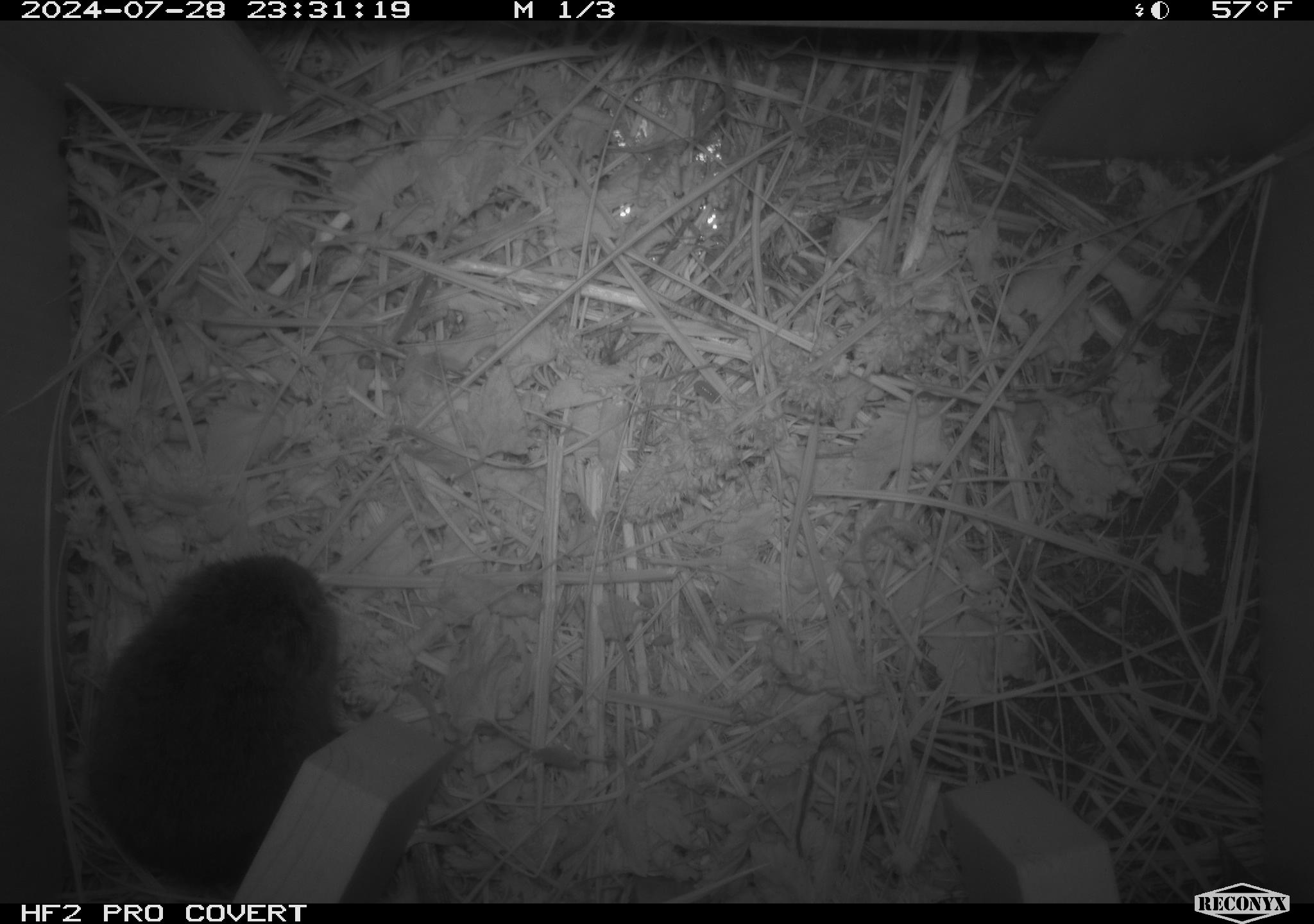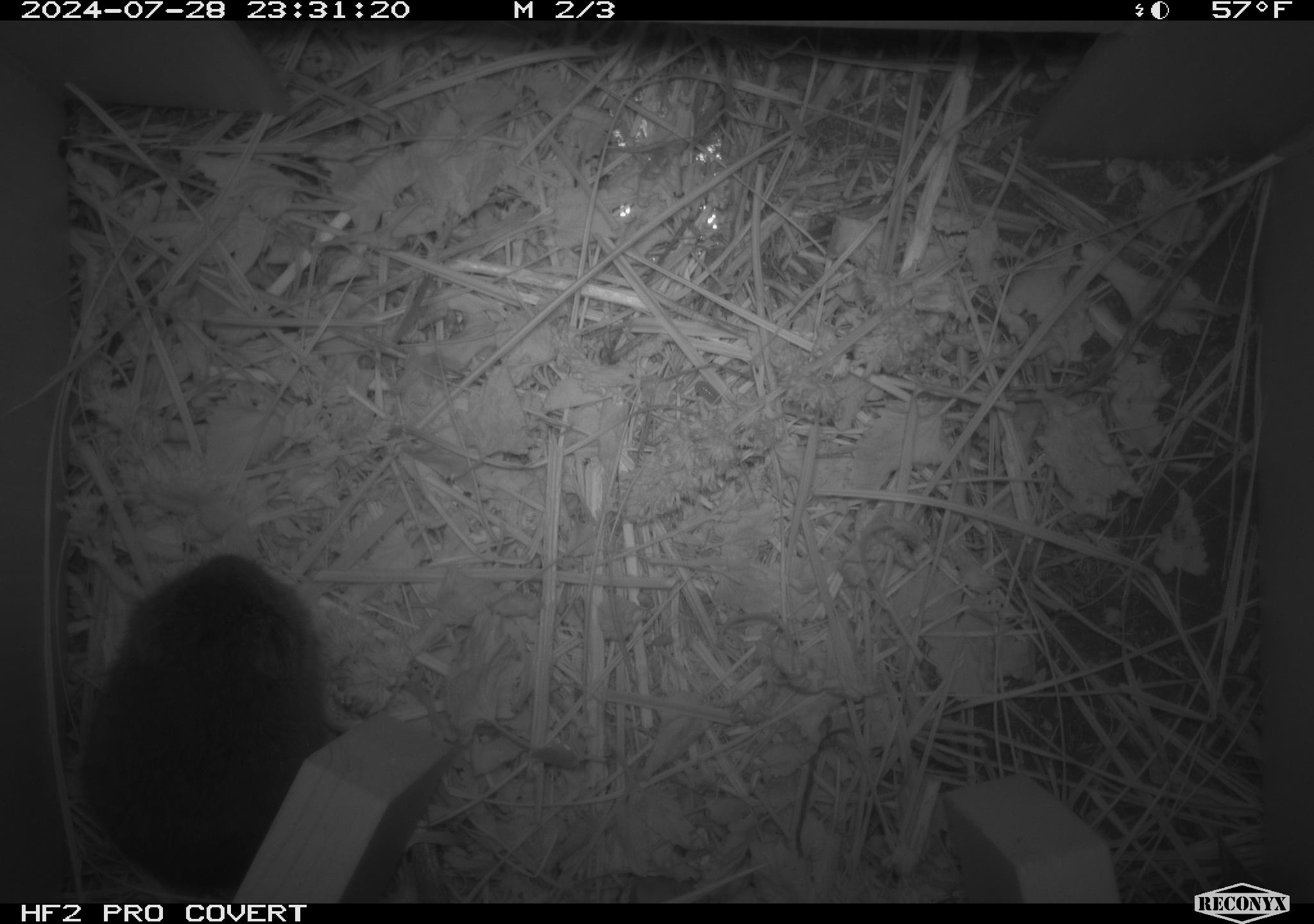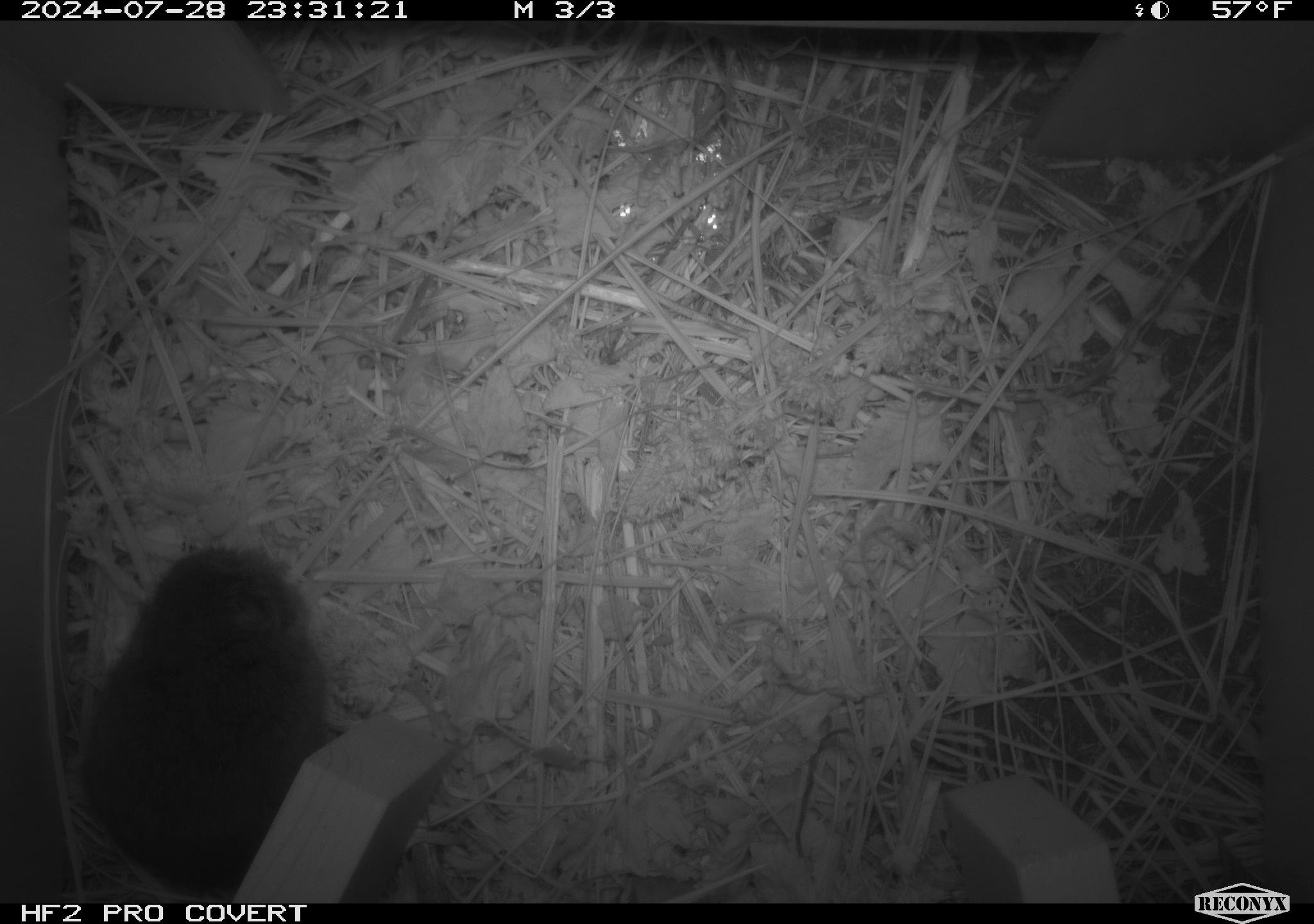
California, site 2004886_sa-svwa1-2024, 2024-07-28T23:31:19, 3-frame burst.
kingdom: Animalia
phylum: Chordata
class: Mammalia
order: Rodentia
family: Cricetidae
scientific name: Arvicolinae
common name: voles, lemmings, and muskrats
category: arvicolinae subfamily